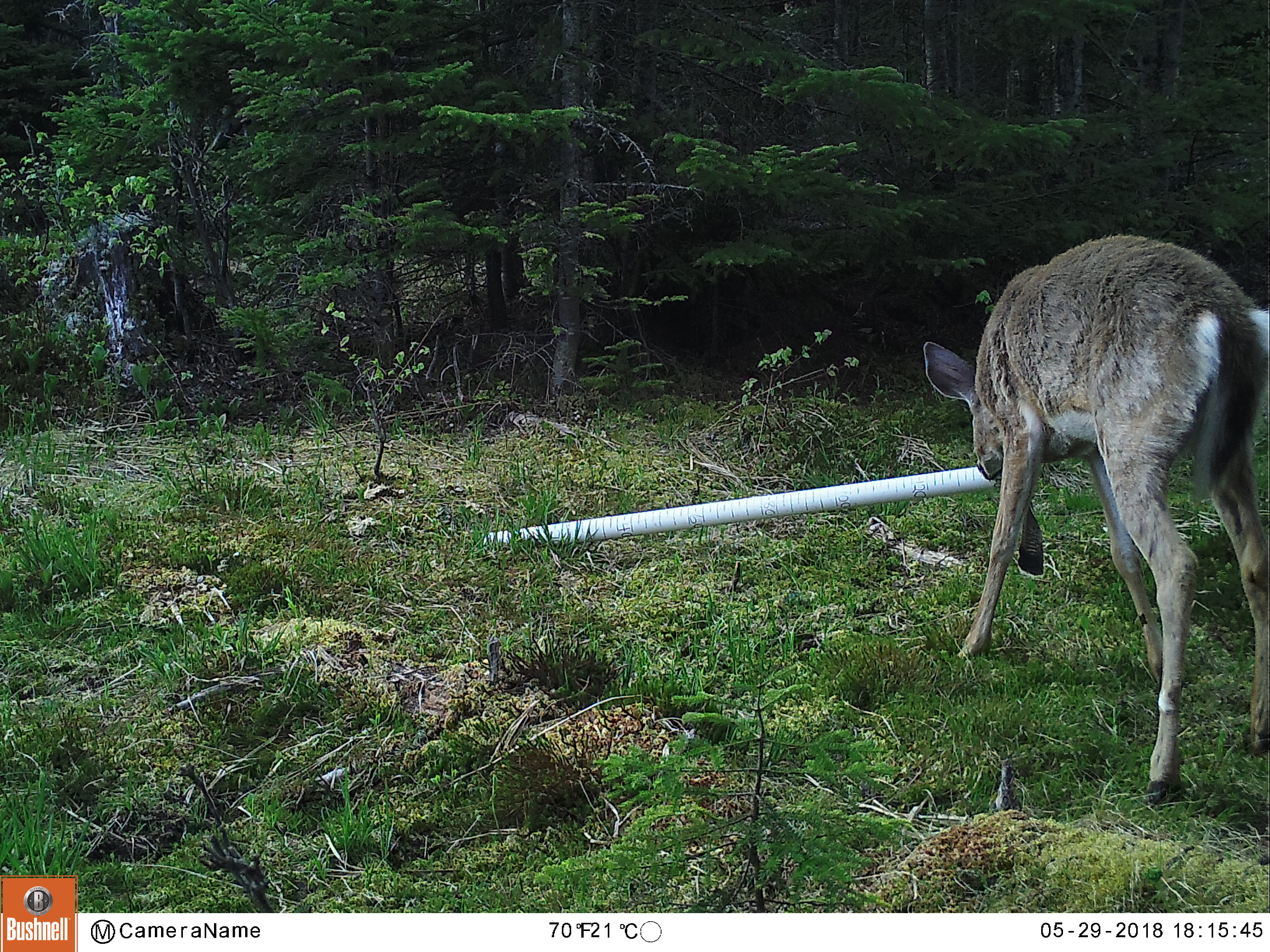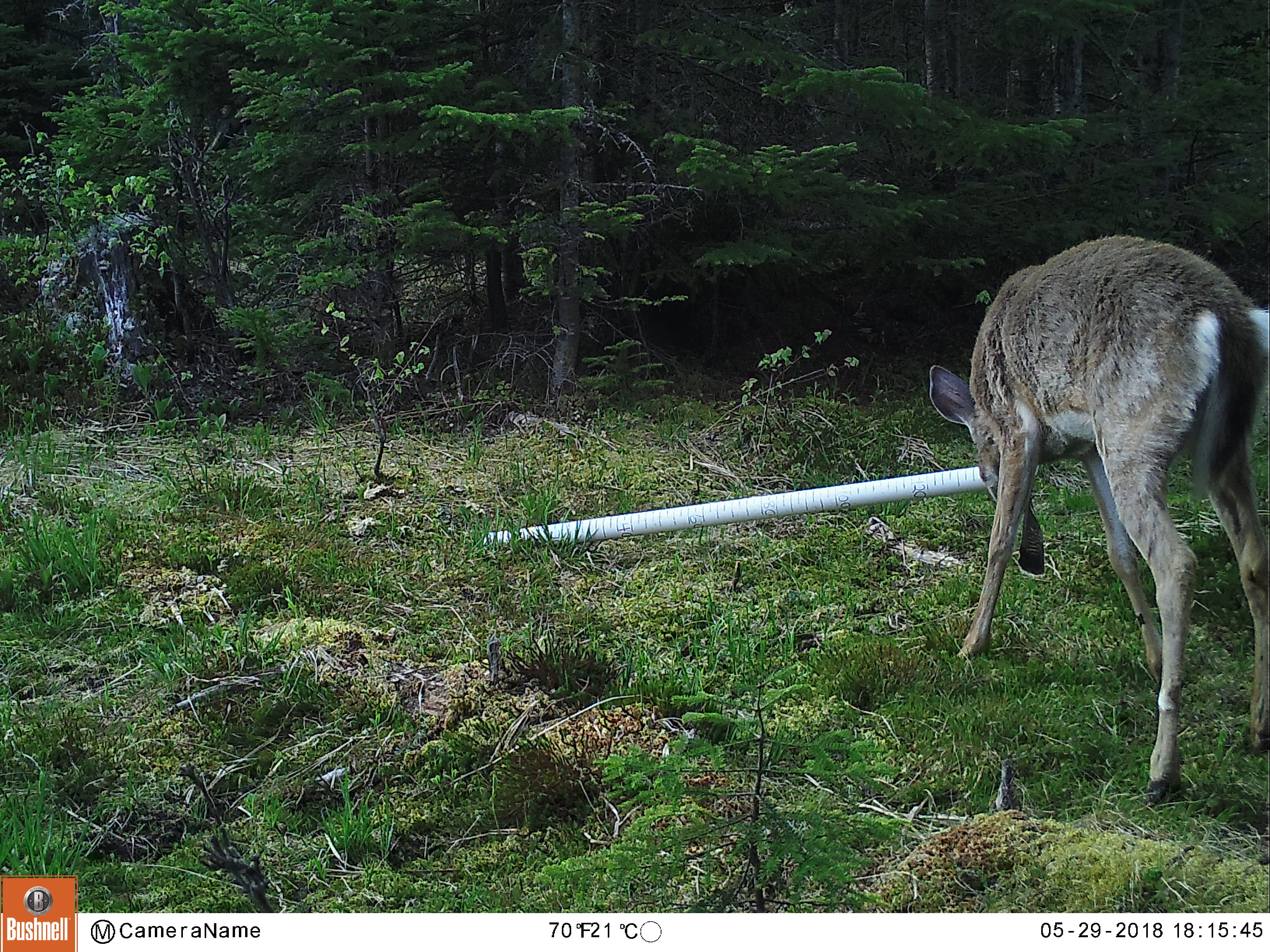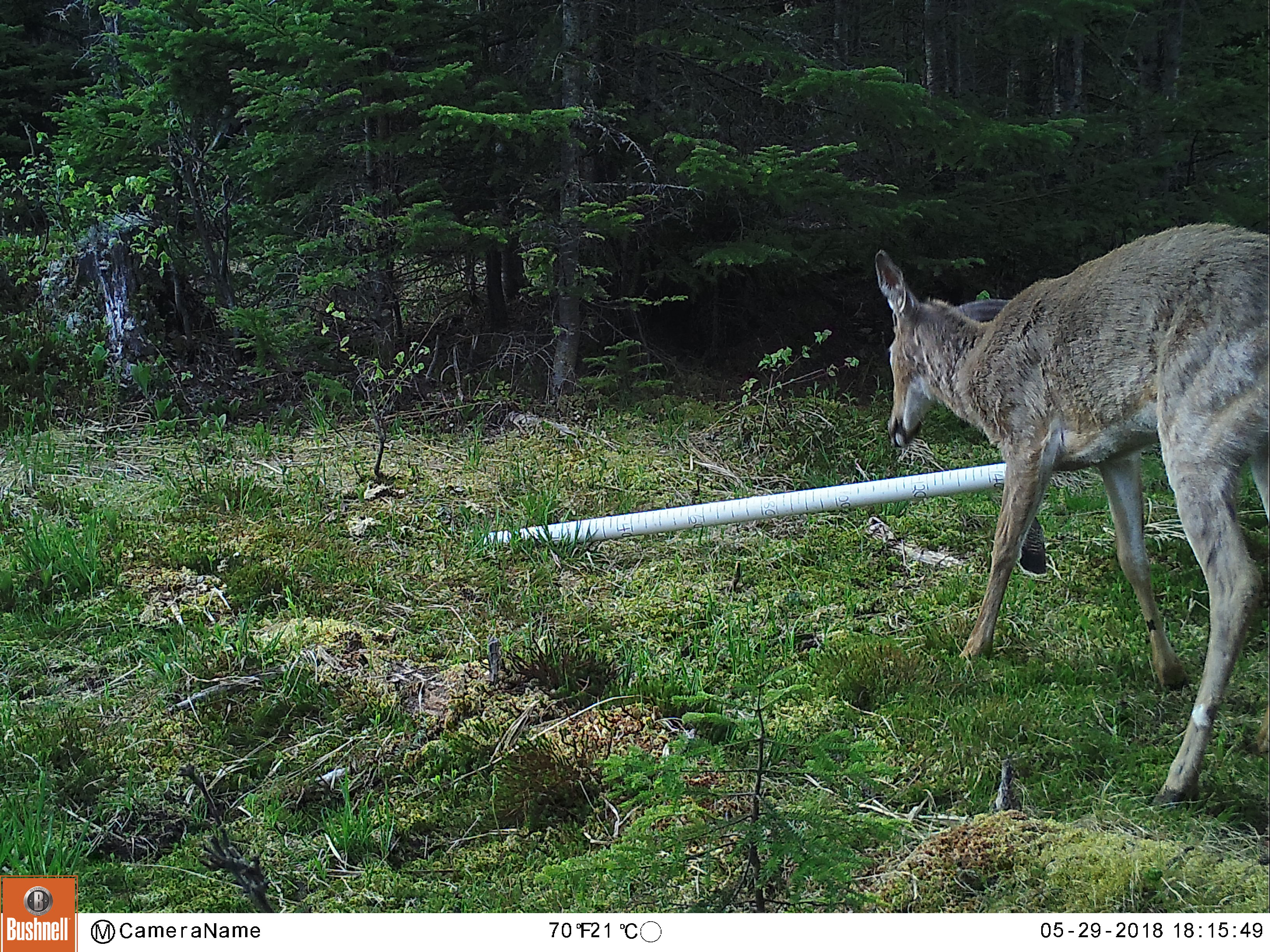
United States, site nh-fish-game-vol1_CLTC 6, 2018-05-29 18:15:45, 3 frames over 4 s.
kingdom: Animalia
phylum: Chordata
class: Mammalia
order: Artiodactyla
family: Cervidae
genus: Odocoileus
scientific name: Odocoileus virginianus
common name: white-tailed deer